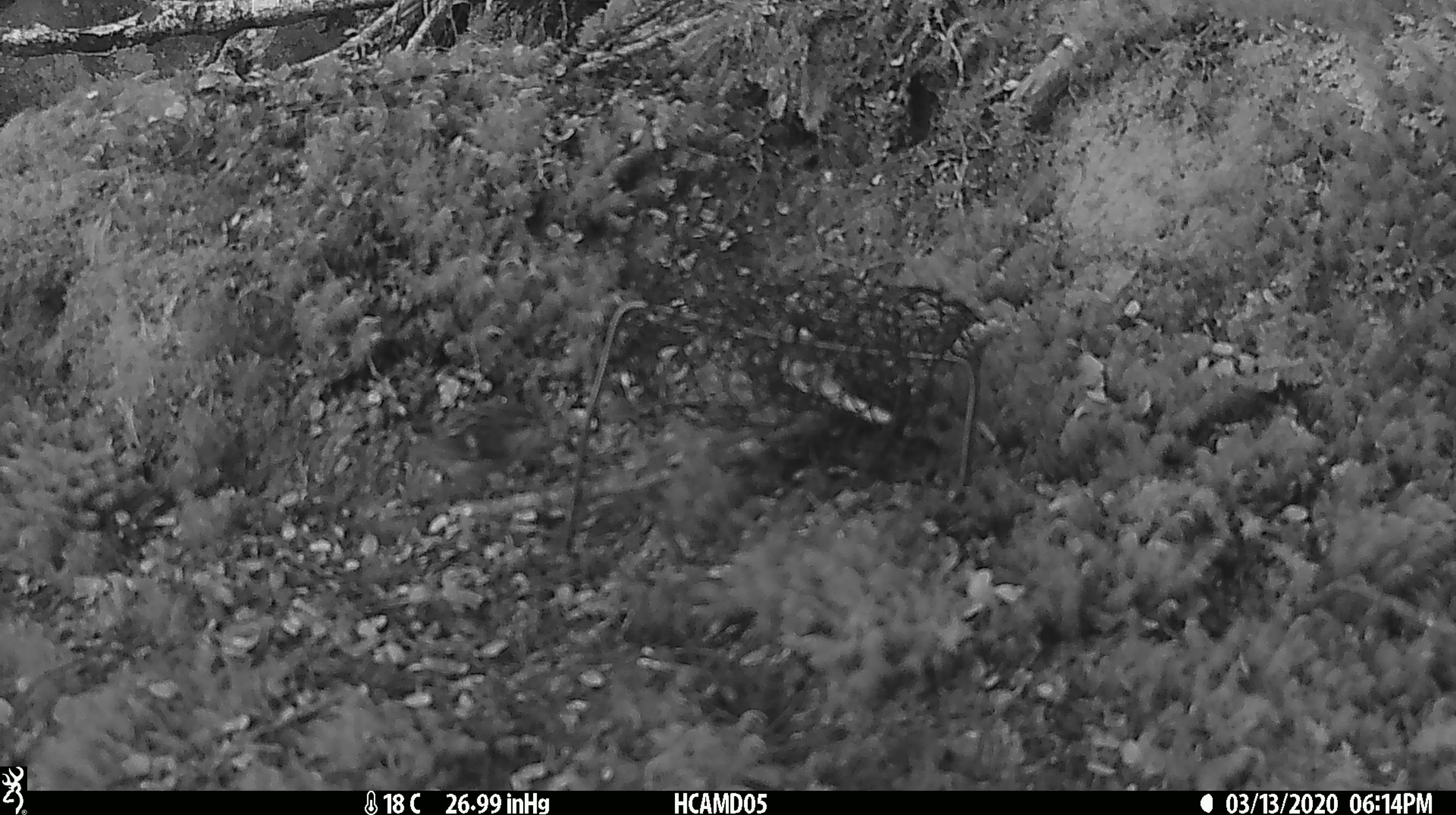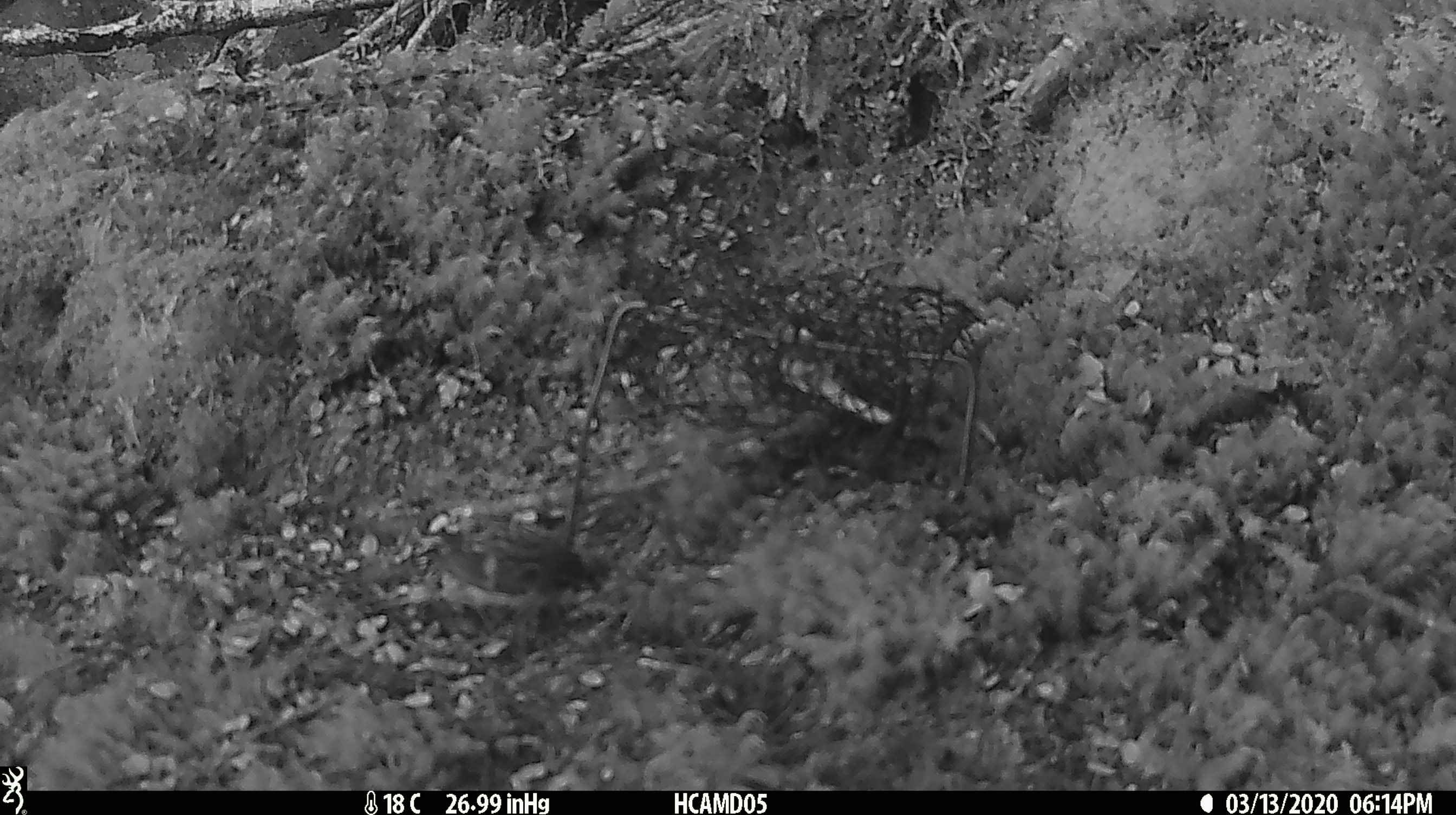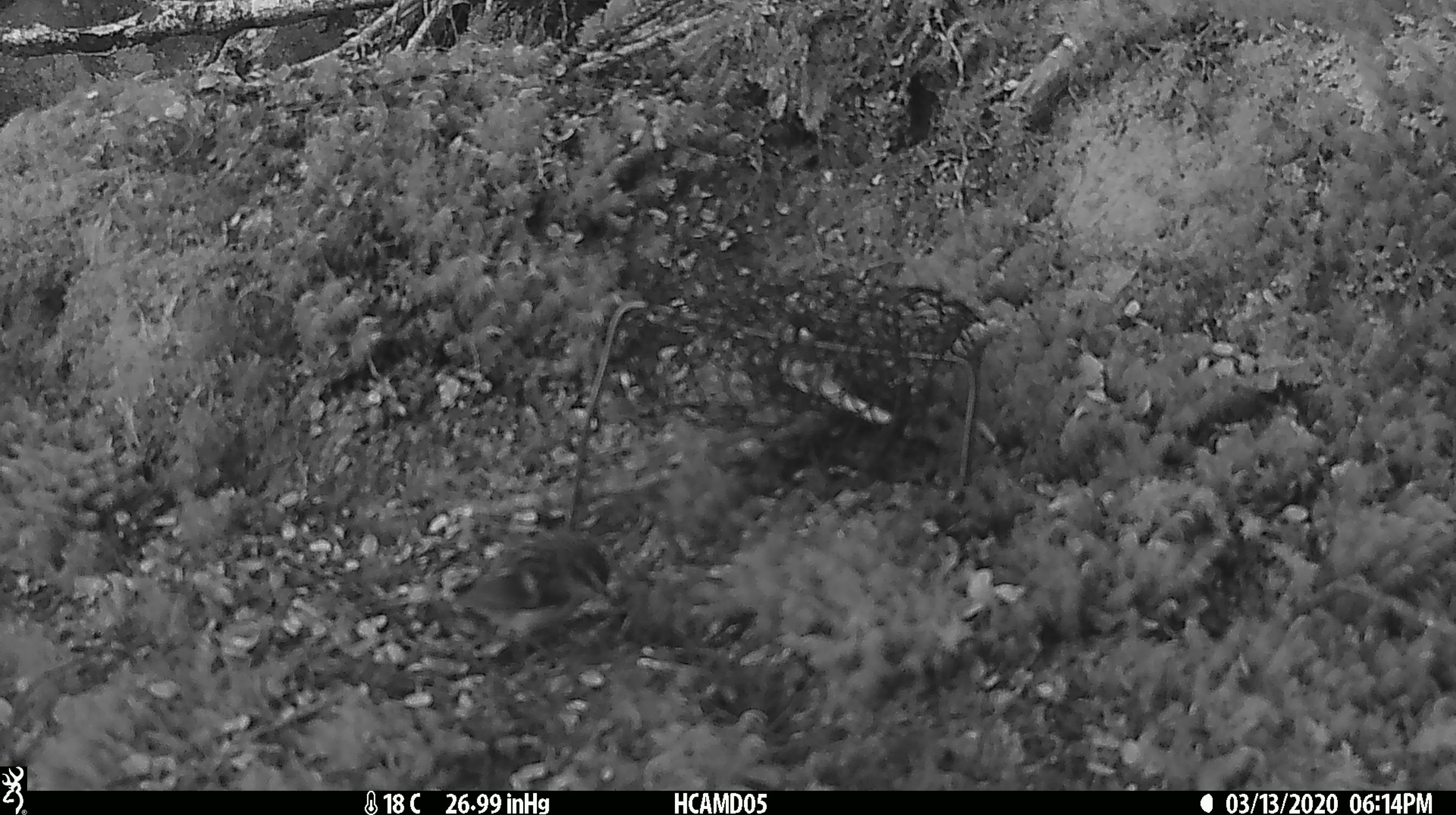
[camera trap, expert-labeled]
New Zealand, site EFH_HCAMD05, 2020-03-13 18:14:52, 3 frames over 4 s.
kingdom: Animalia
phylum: Chordata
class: Aves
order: Passeriformes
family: Acanthisittidae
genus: Acanthisitta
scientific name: Acanthisitta chloris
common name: rifleman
Rifleman (Acanthisitta chloris).